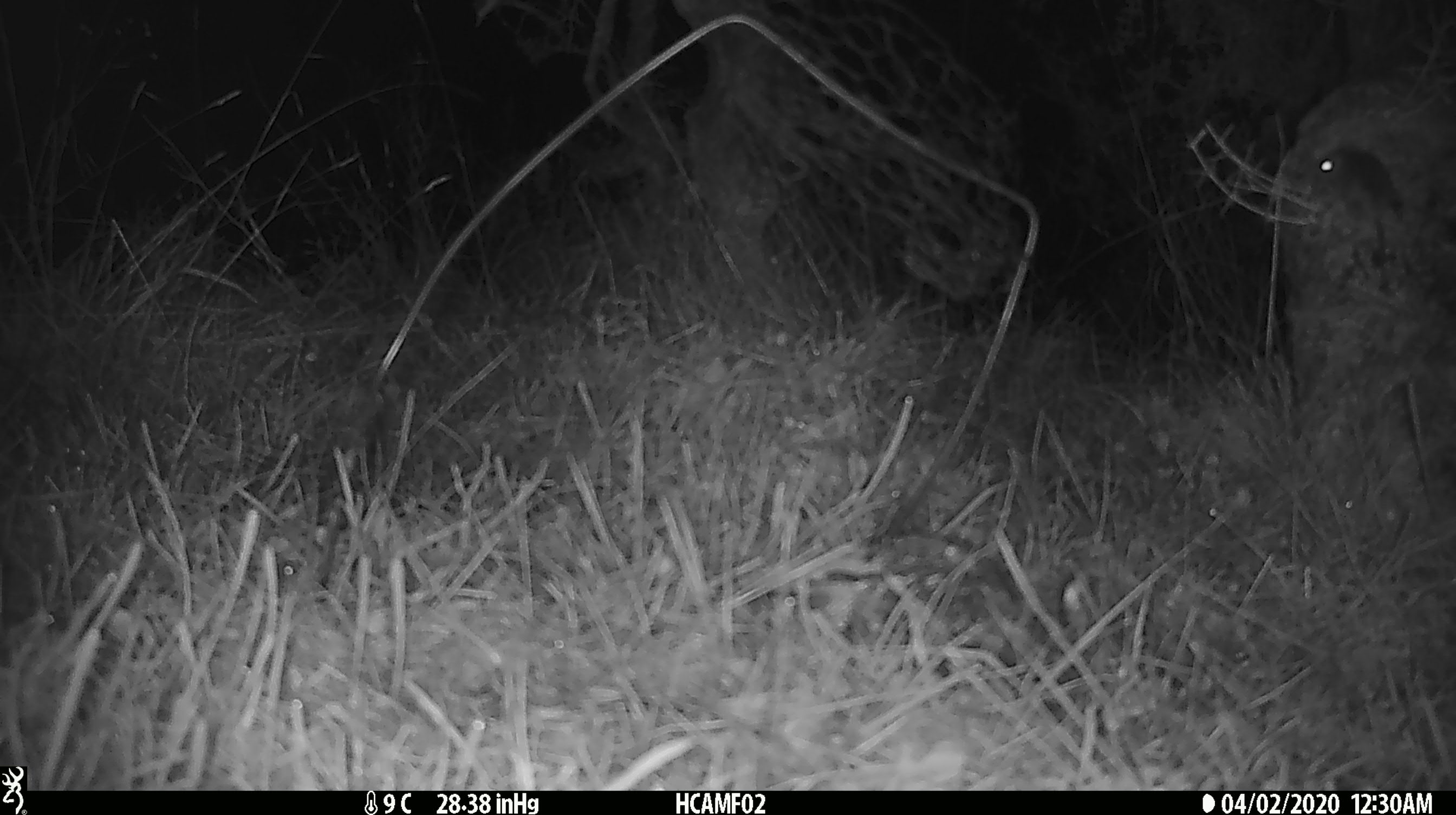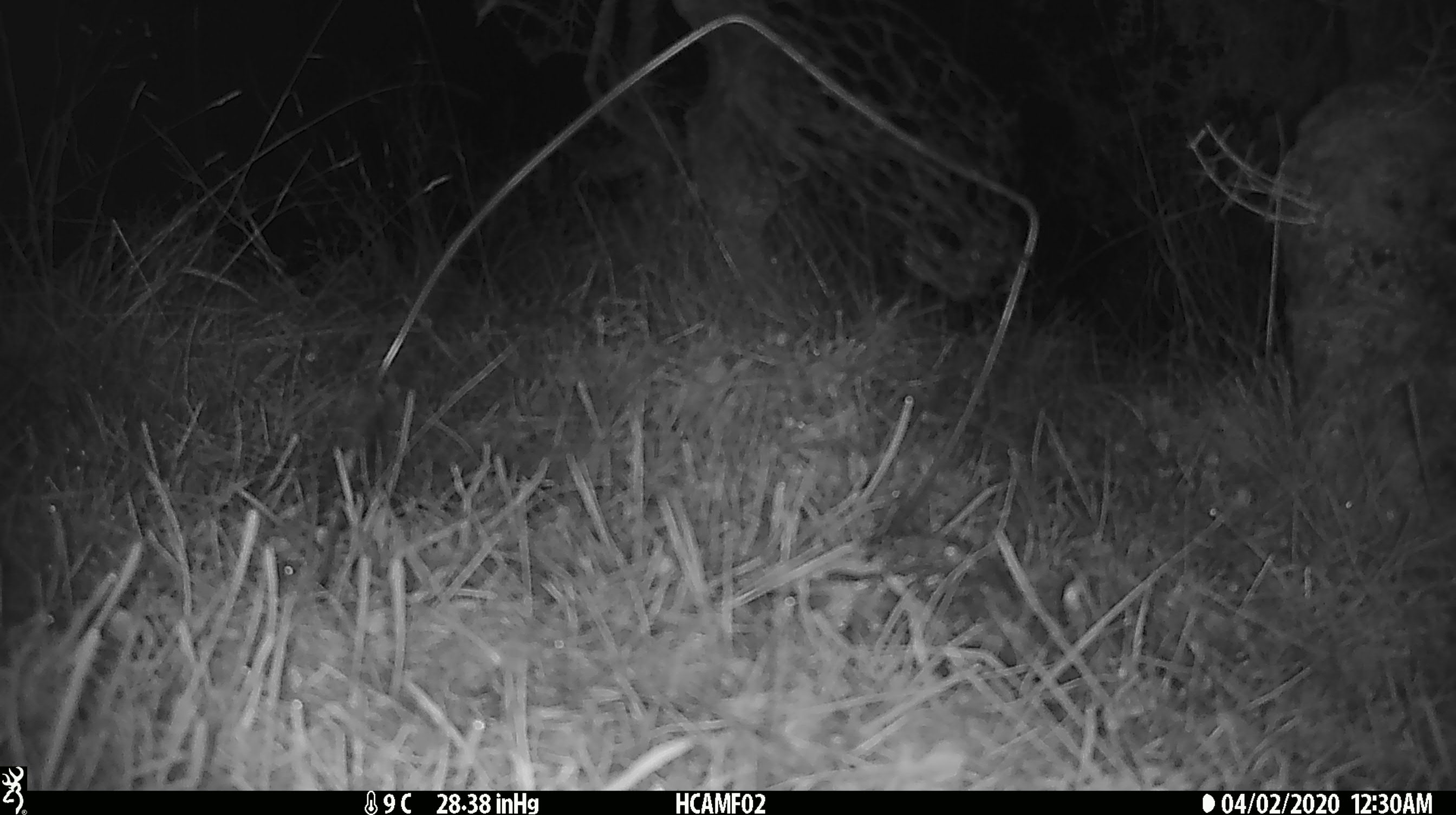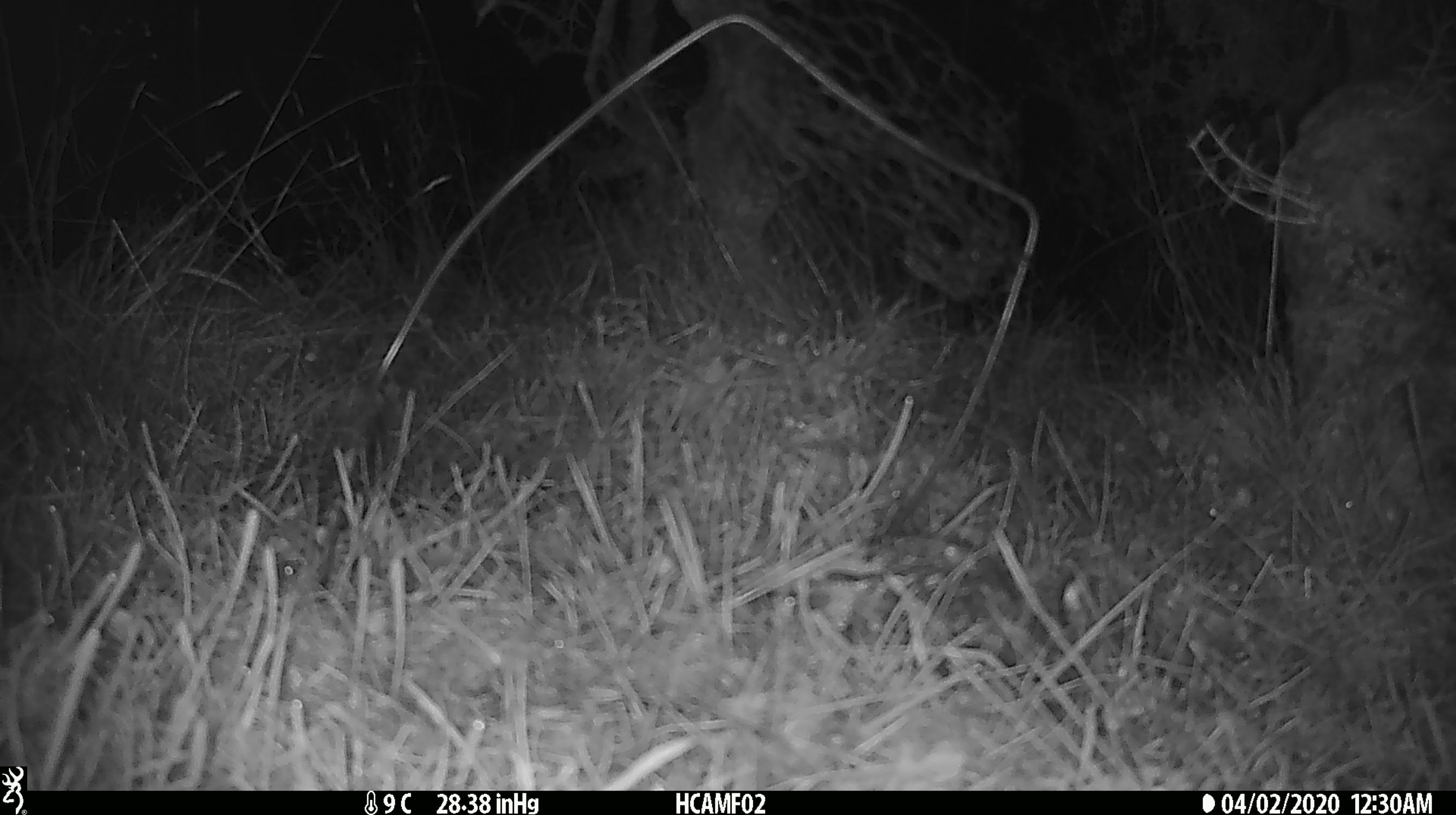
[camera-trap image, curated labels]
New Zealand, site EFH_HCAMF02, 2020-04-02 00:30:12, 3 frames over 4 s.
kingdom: Animalia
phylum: Chordata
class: Mammalia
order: Artiodactyla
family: Bovidae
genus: Bos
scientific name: Bos taurus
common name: domestic cow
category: cow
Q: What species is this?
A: Cow (domestic cow) (Bos taurus).